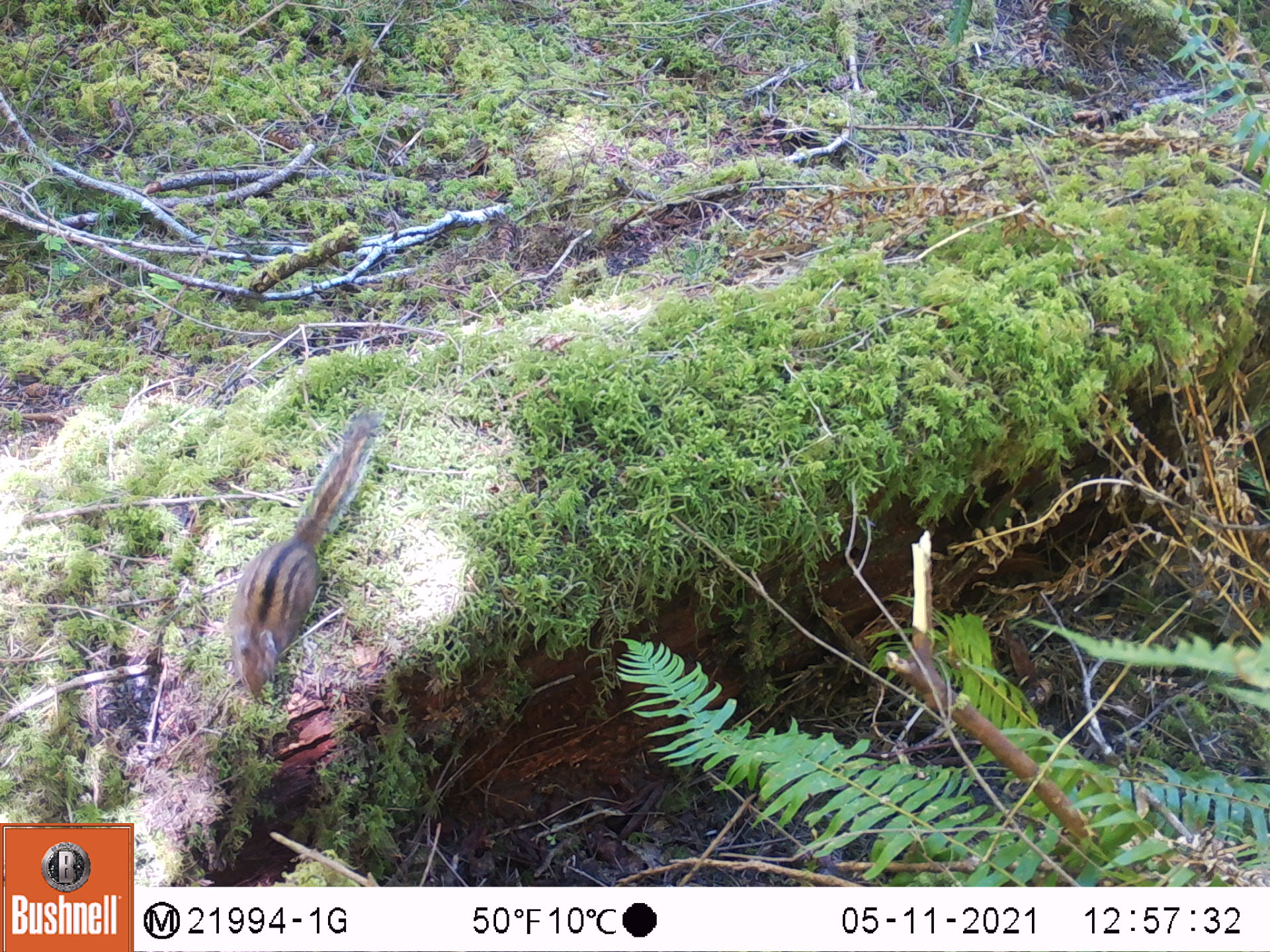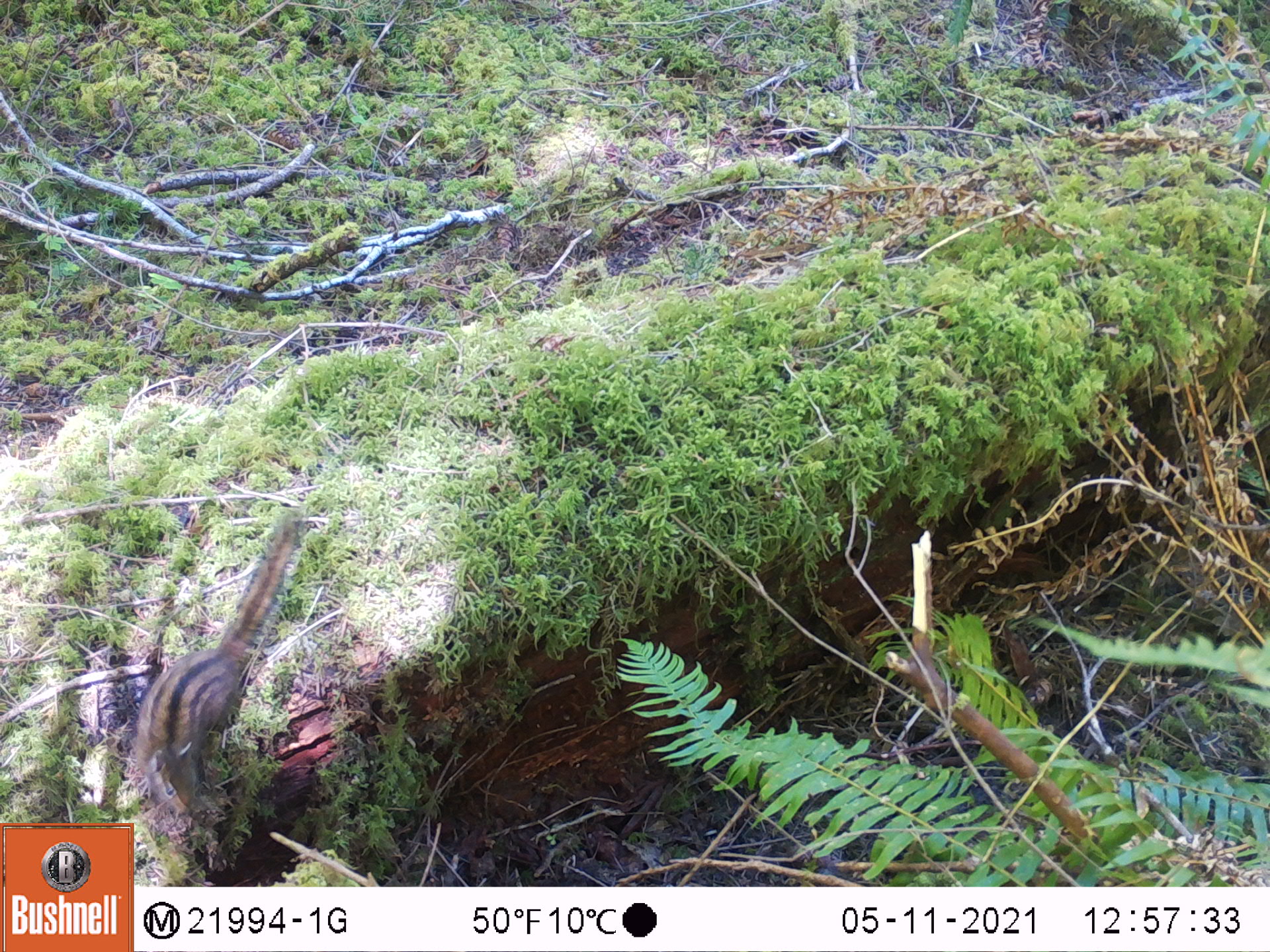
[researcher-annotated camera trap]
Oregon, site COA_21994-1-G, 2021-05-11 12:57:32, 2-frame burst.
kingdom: Animalia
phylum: Chordata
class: Mammalia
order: Rodentia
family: Sciuridae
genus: Neotamias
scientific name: Neotamias townsendii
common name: townsend's chipmunk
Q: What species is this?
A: Townsend's chipmunk (Neotamias townsendii).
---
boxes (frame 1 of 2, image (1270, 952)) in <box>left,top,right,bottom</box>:
townsend's chipmunk: <box>239,412,381,709</box>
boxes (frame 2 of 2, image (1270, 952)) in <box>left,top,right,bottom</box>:
townsend's chipmunk: <box>140,512,309,815</box>